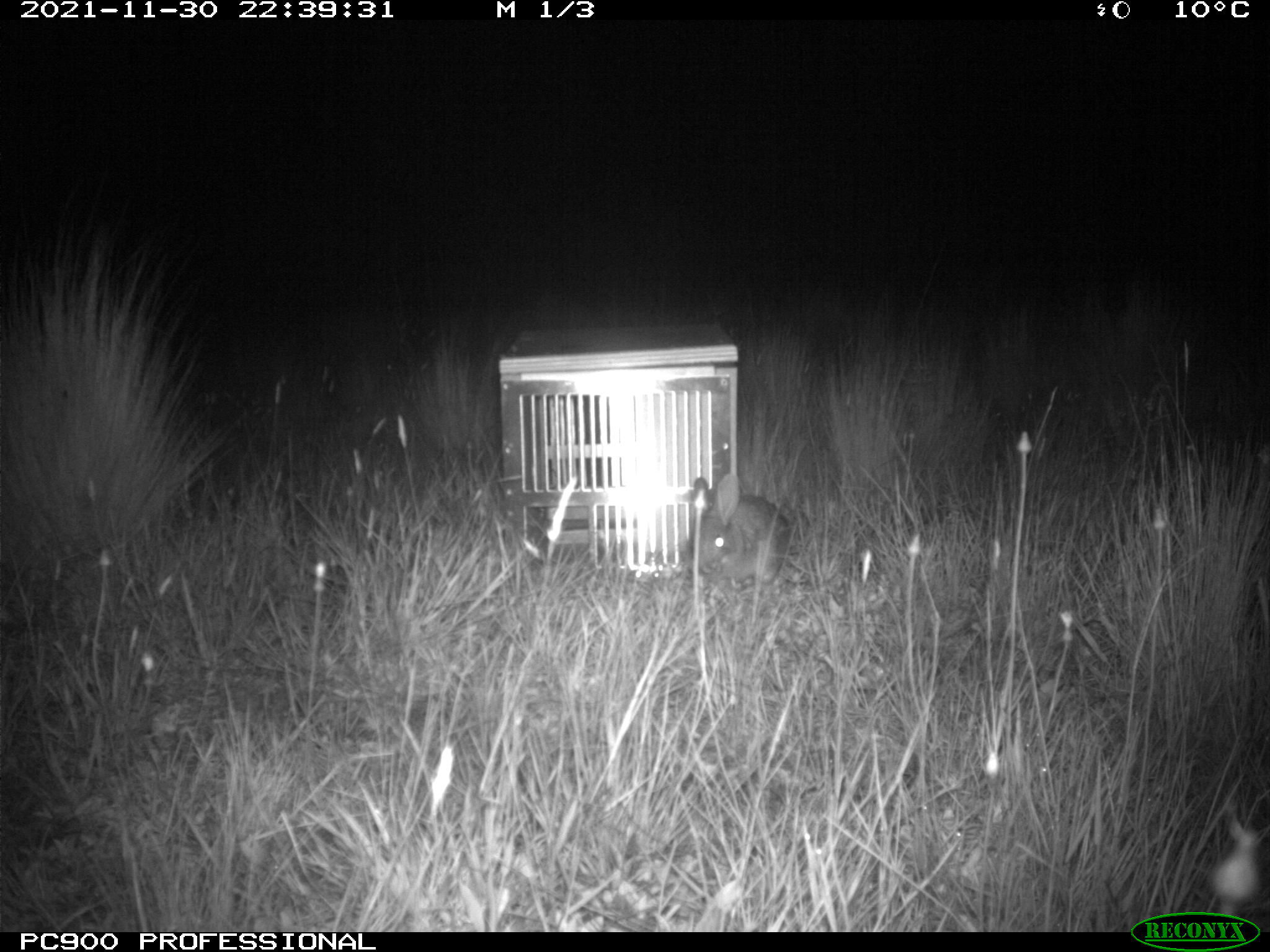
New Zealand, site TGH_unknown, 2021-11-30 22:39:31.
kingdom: Animalia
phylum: Chordata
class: Mammalia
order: Lagomorpha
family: Leporidae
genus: Oryctolagus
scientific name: Oryctolagus cuniculus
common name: european rabbit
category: rabbit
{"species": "rabbit (european rabbit) (Oryctolagus cuniculus)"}